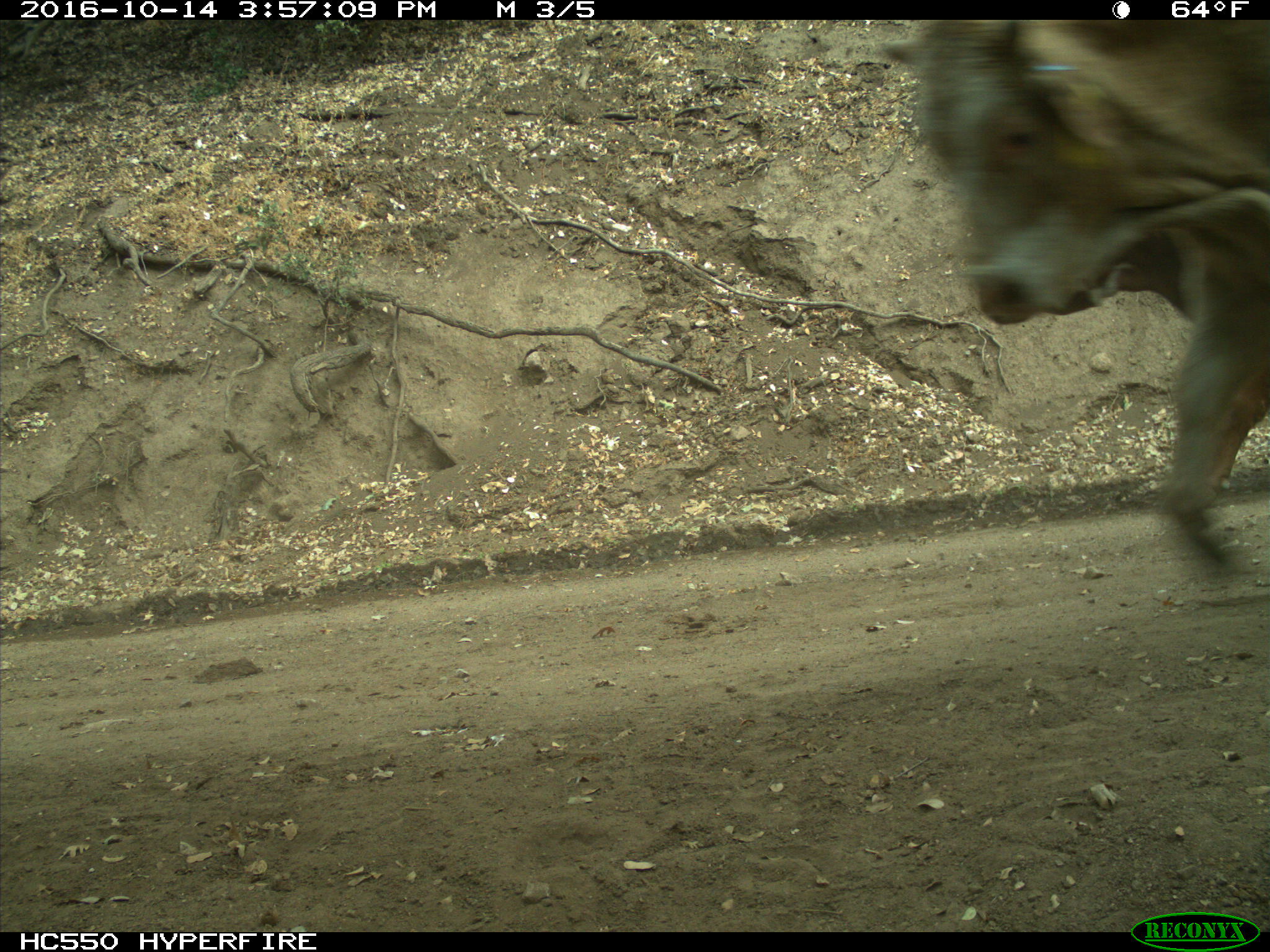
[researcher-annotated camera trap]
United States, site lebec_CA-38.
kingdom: Animalia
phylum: Chordata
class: Mammalia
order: Artiodactyla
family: Bovidae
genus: Bos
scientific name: Bos taurus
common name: domestic cow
Bos taurus (domestic cow).